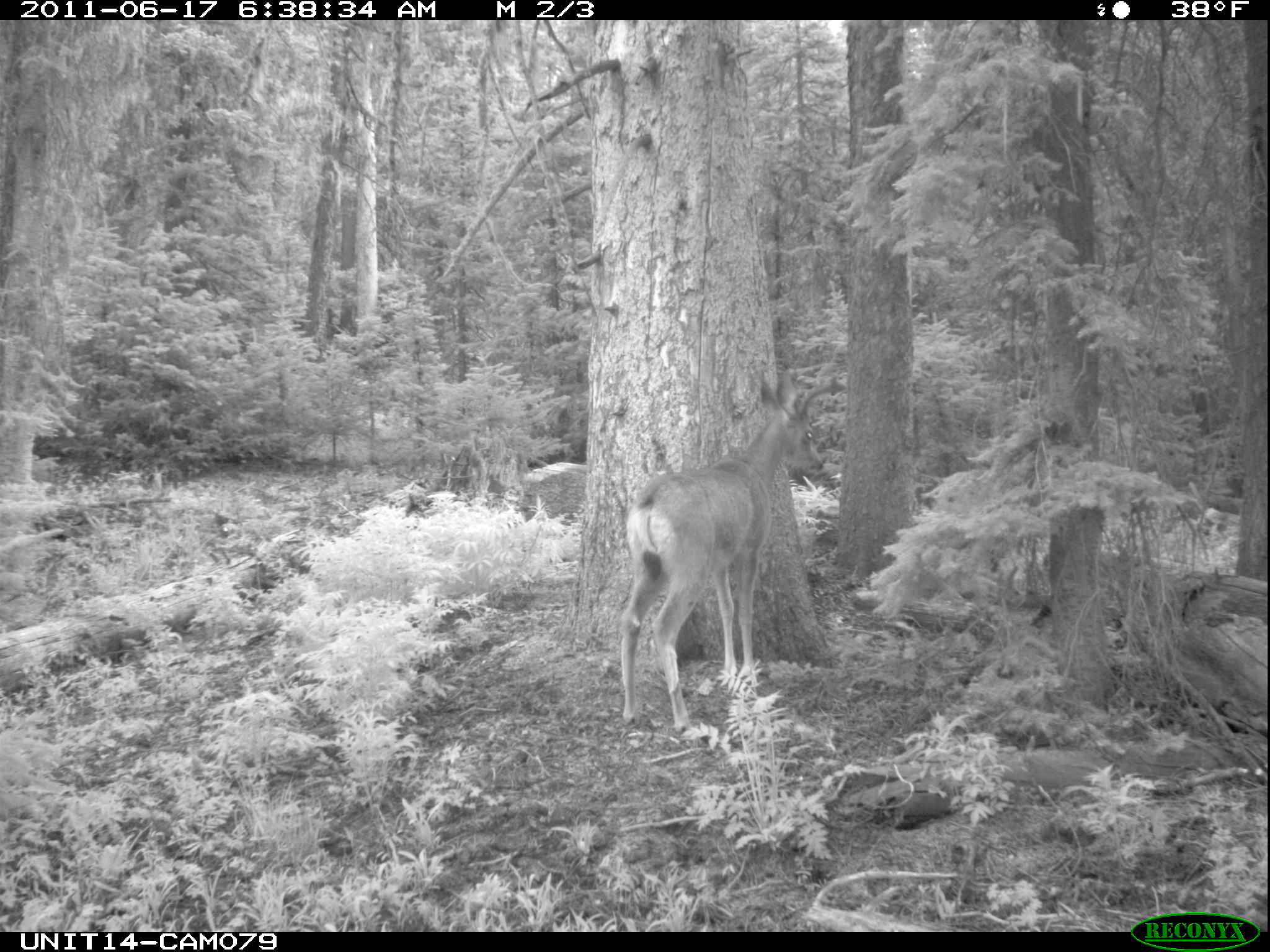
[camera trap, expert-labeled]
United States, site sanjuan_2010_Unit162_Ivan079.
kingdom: Animalia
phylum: Chordata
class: Mammalia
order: Artiodactyla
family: Cervidae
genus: Odocoileus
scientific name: Odocoileus hemionus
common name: mule deer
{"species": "Odocoileus hemionus (mule deer)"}